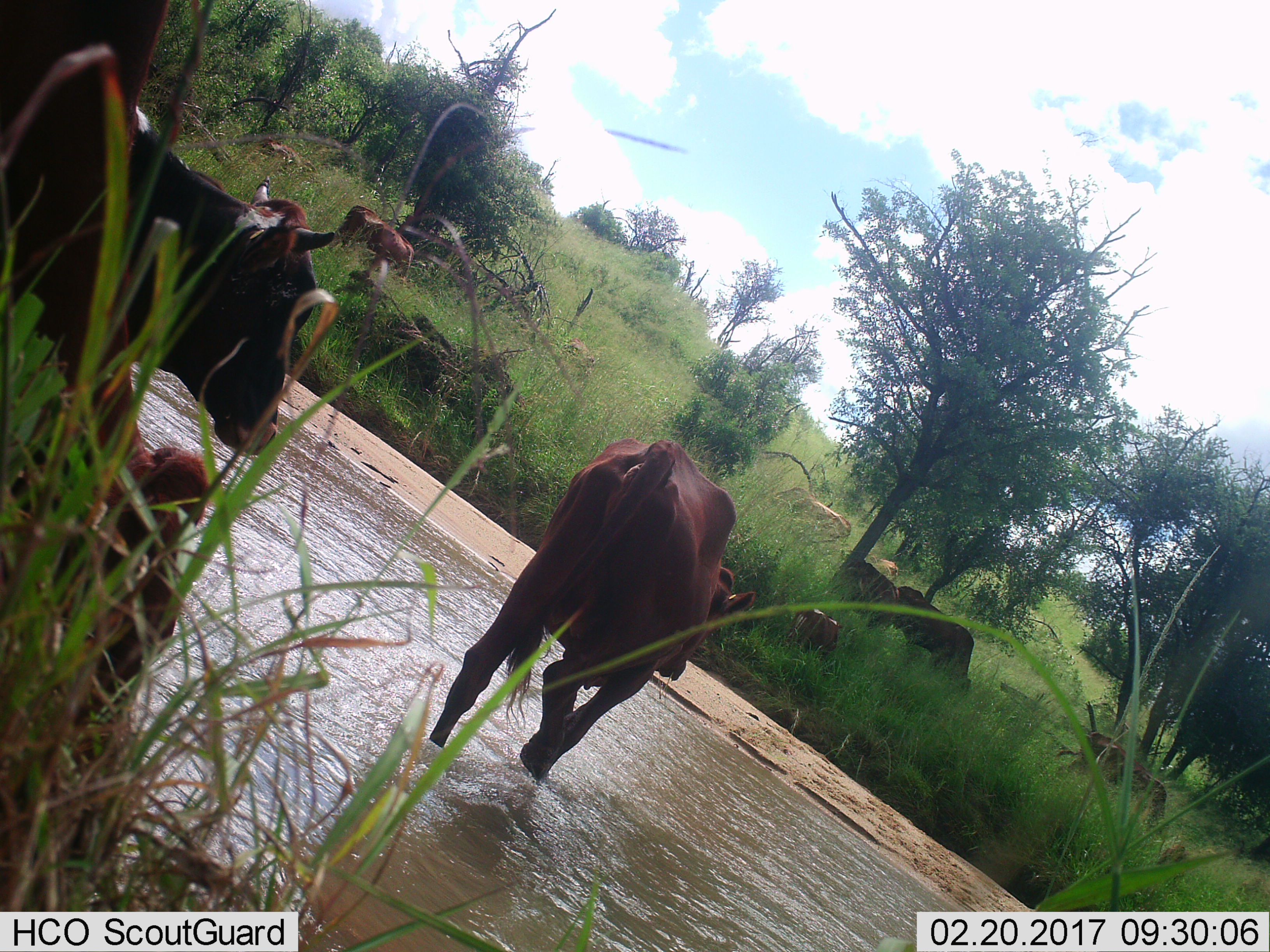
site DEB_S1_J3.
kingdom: Animalia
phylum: Chordata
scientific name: Vertebrata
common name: domestic animal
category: domesticanimal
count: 11-50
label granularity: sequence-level